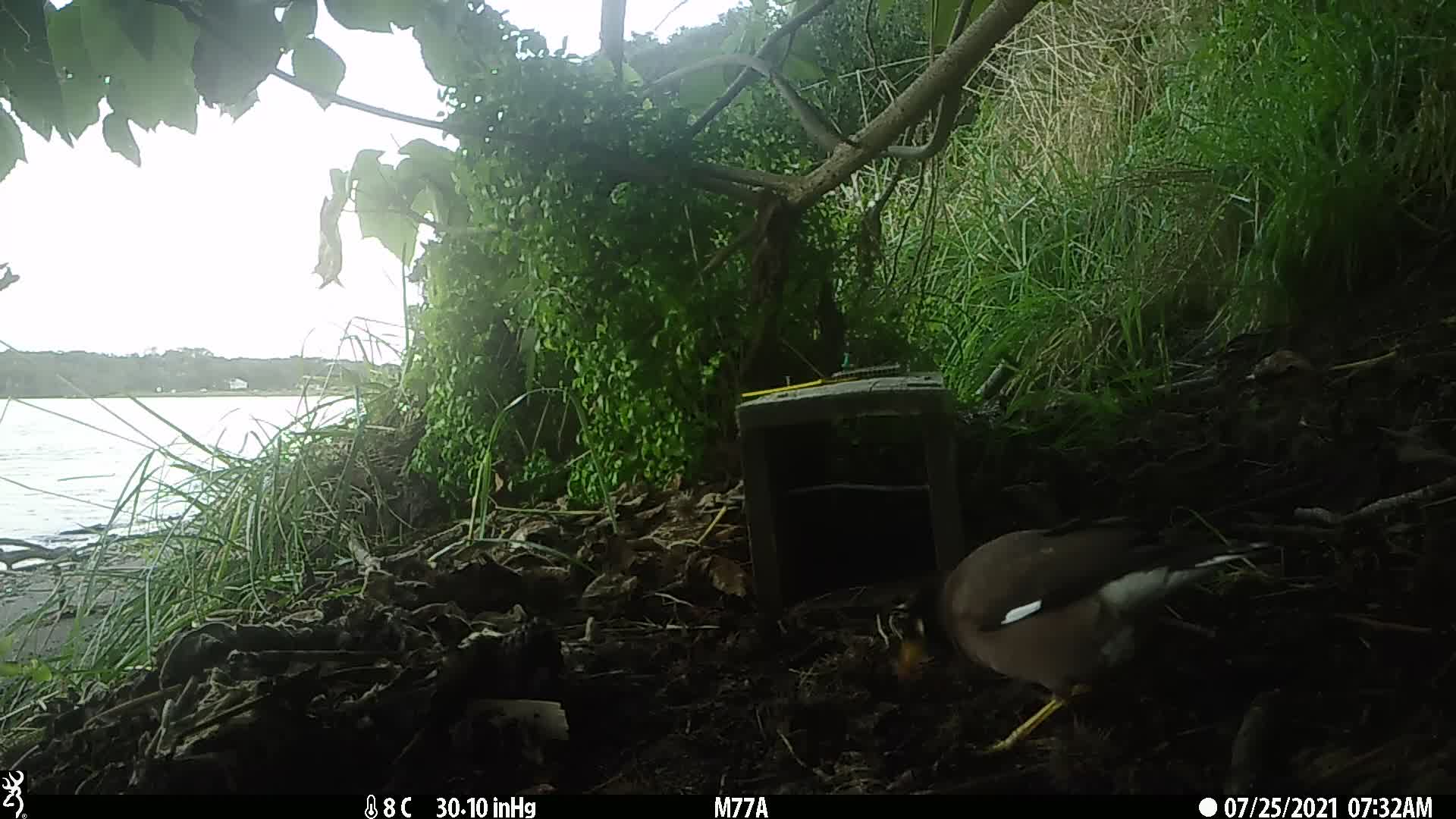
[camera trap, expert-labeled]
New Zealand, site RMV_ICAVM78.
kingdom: Animalia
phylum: Chordata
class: Aves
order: Passeriformes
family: Sturnidae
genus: Acridotheres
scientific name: Acridotheres tristis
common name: common myna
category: myna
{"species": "myna (common myna) (Acridotheres tristis)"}